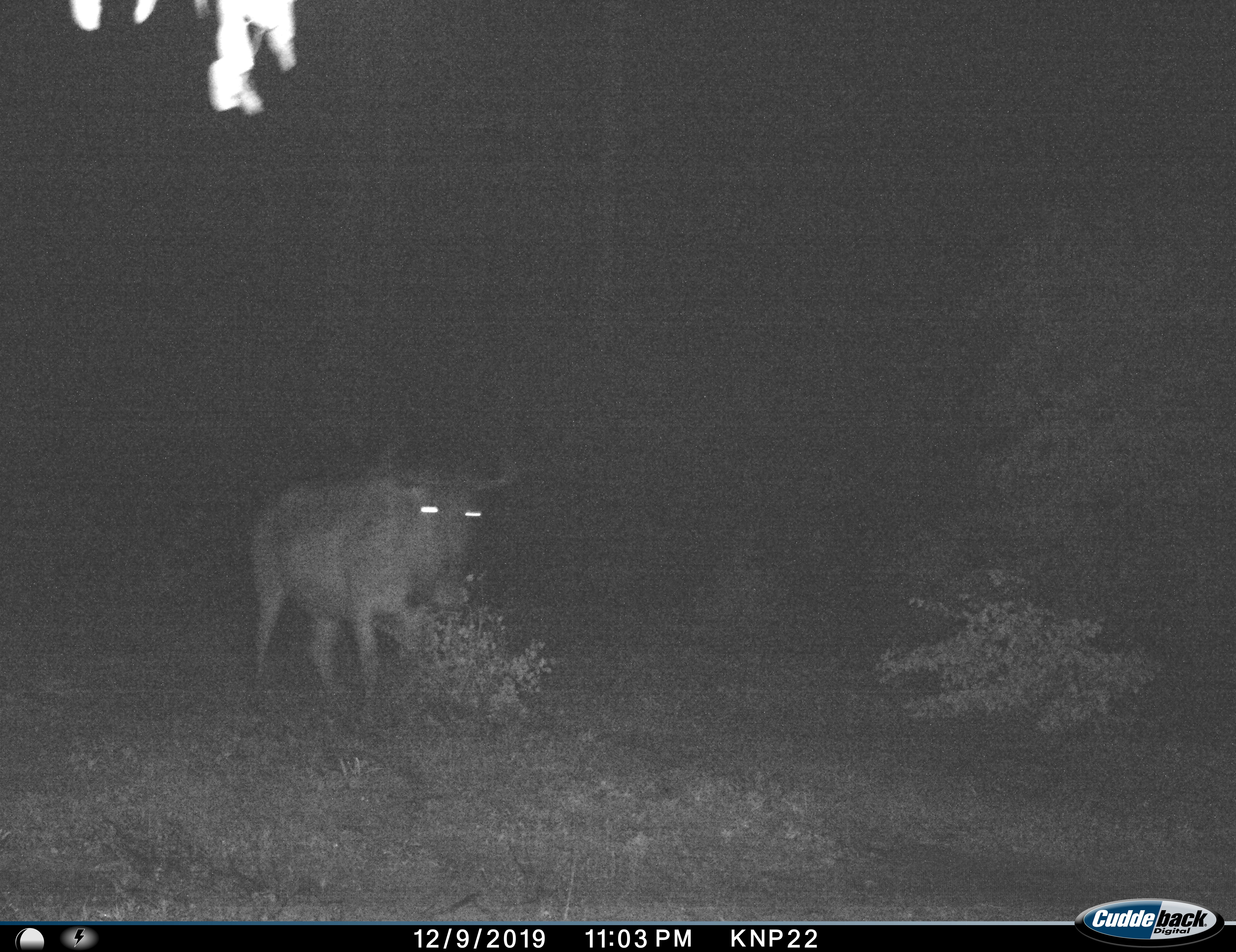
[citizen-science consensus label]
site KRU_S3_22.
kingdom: Animalia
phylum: Chordata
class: Mammalia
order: Artiodactyla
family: Bovidae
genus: Connochaetes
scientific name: Connochaetes taurinus taurinus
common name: blue wildebeest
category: wildebeestblue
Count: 1.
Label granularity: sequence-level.